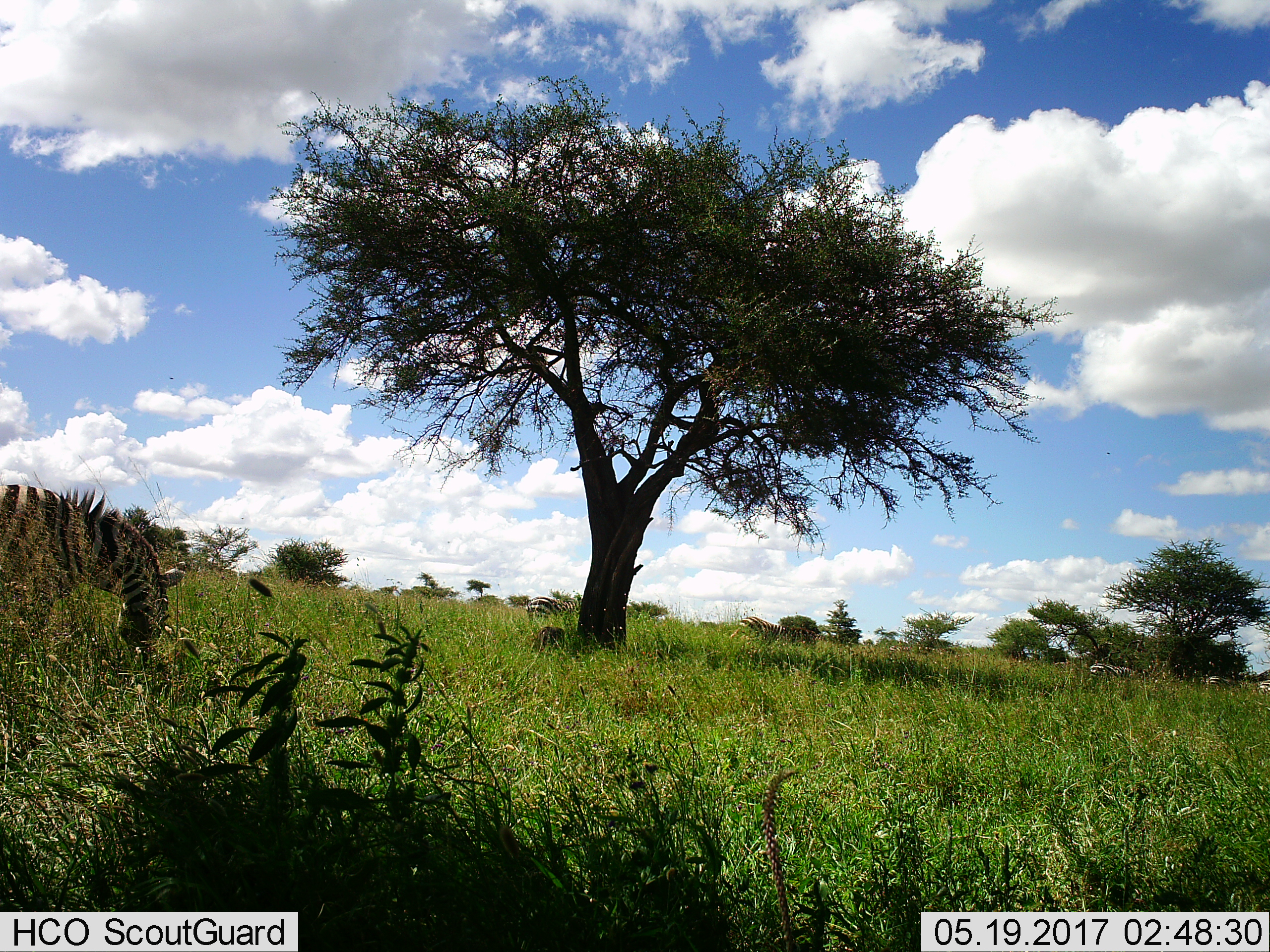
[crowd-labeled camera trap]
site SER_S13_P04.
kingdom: Animalia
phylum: Chordata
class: Mammalia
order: Perissodactyla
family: Equidae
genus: Equus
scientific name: Equus quagga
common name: plains zebra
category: zebraplains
Zebraplains (plains zebra) (Equus quagga), count 6. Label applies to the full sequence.